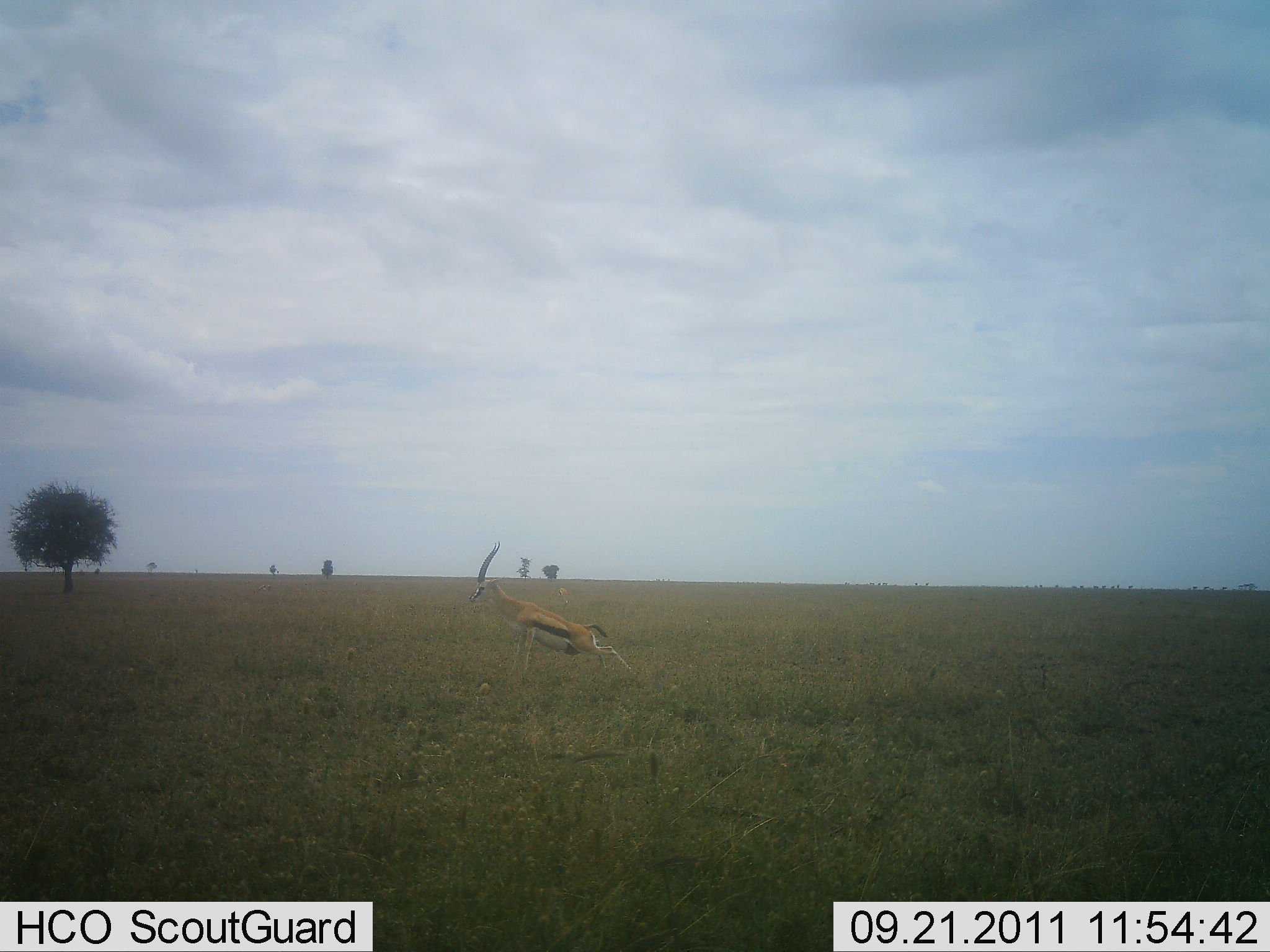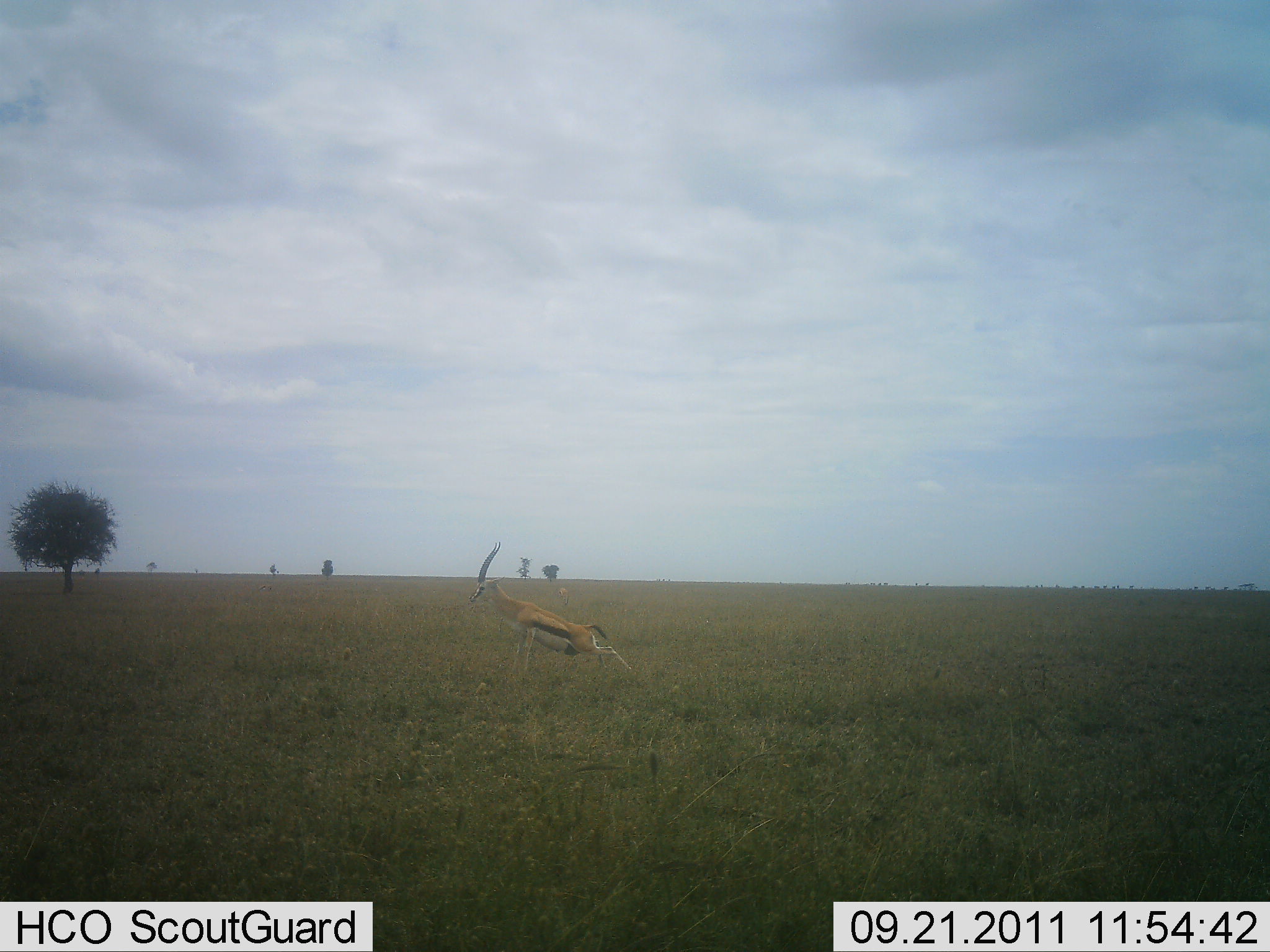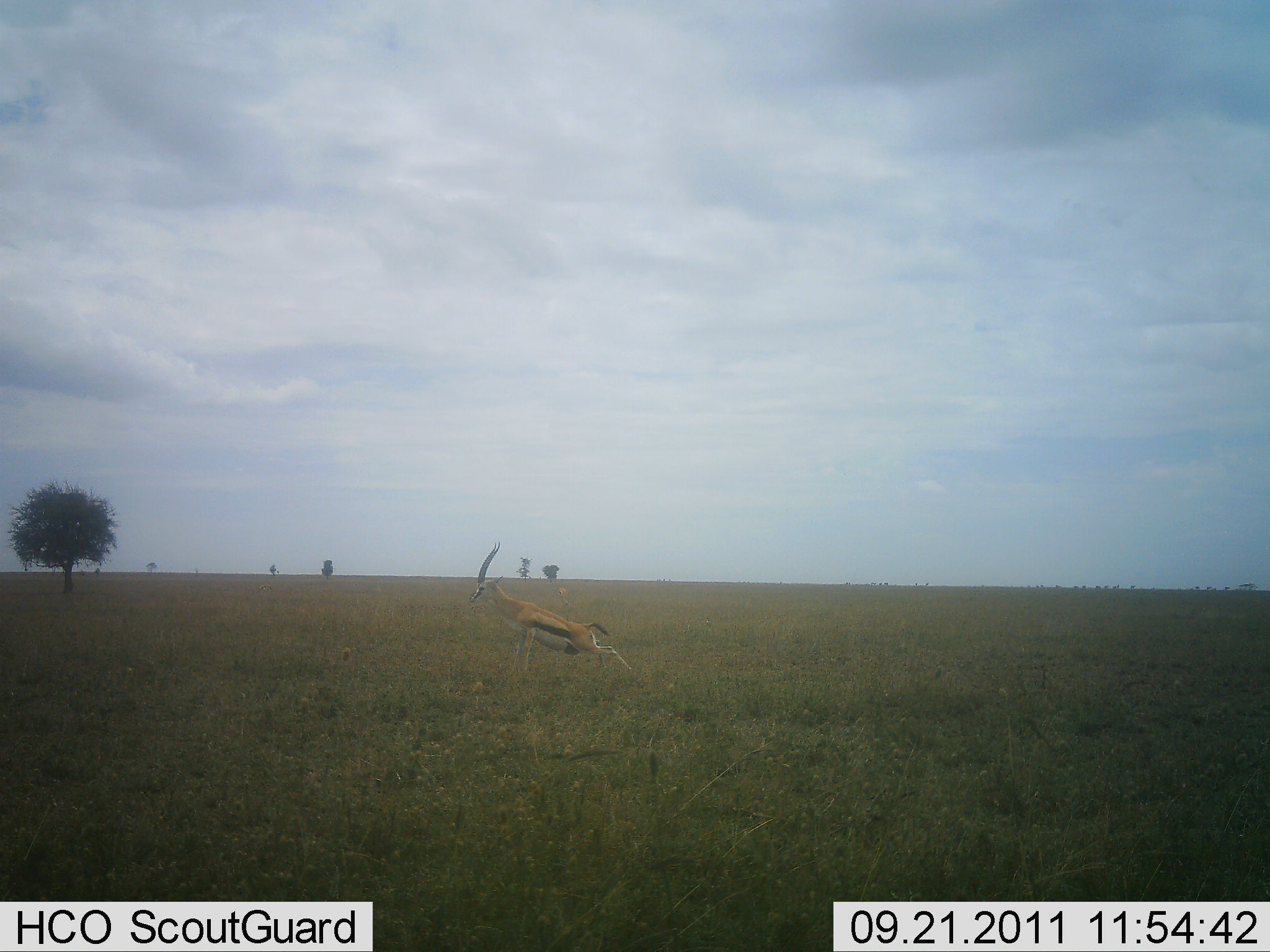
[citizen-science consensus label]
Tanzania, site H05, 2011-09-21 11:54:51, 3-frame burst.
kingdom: Animalia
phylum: Chordata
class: Mammalia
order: Artiodactyla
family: Bovidae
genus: Eudorcas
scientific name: Eudorcas thomsonii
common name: thomson's gazelle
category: gazellethomsons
Gazellethomsons (thomson's gazelle) (Eudorcas thomsonii), count 1. Behavior (volunteer vote fractions): standing 69%, resting 8%, moving 23%, interacting 0%. Young present (vote fraction): 0%. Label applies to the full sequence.